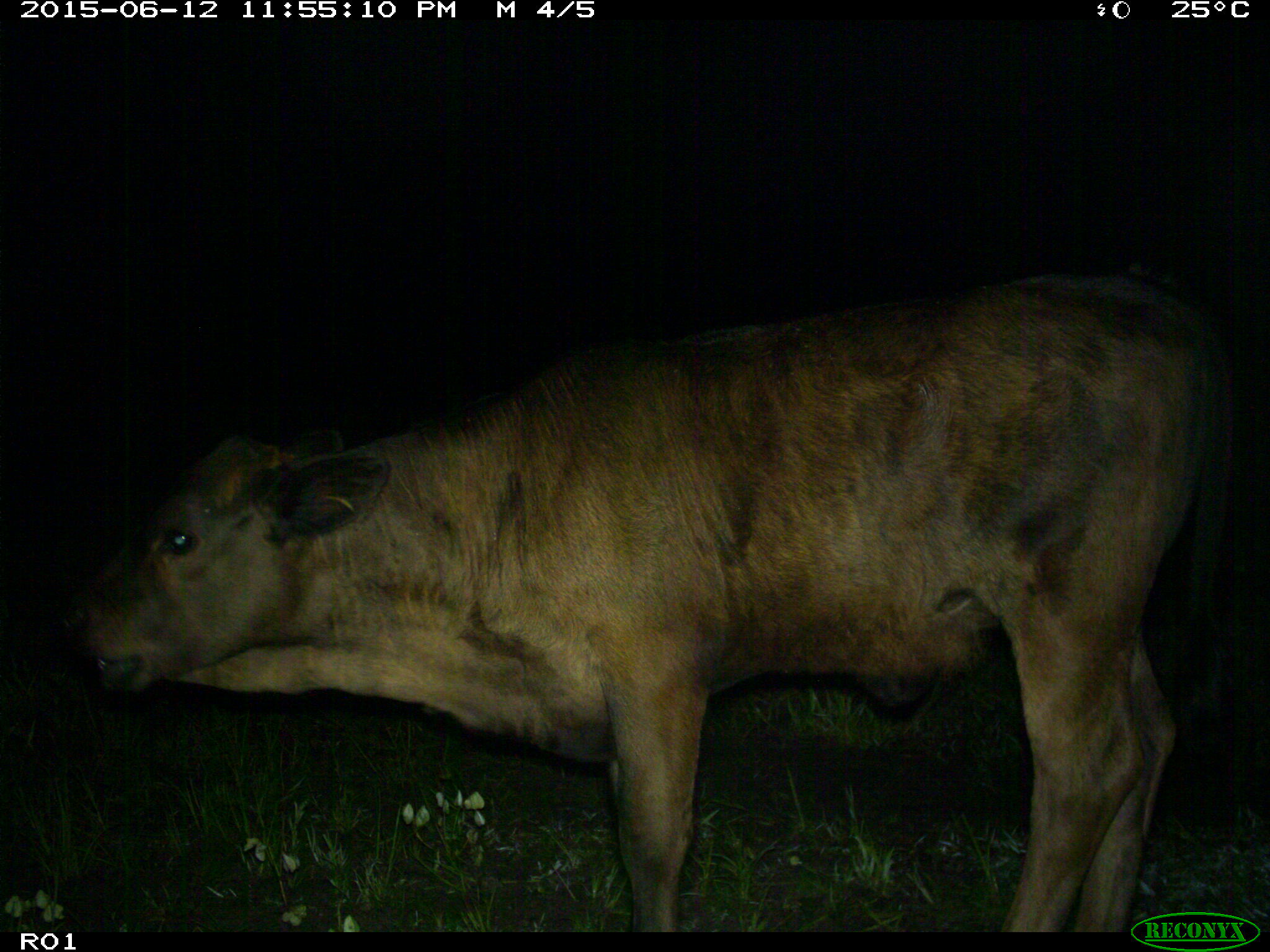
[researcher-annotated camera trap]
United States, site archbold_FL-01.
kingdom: Animalia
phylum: Chordata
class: Mammalia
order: Artiodactyla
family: Bovidae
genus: Bos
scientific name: Bos taurus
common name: domestic cow